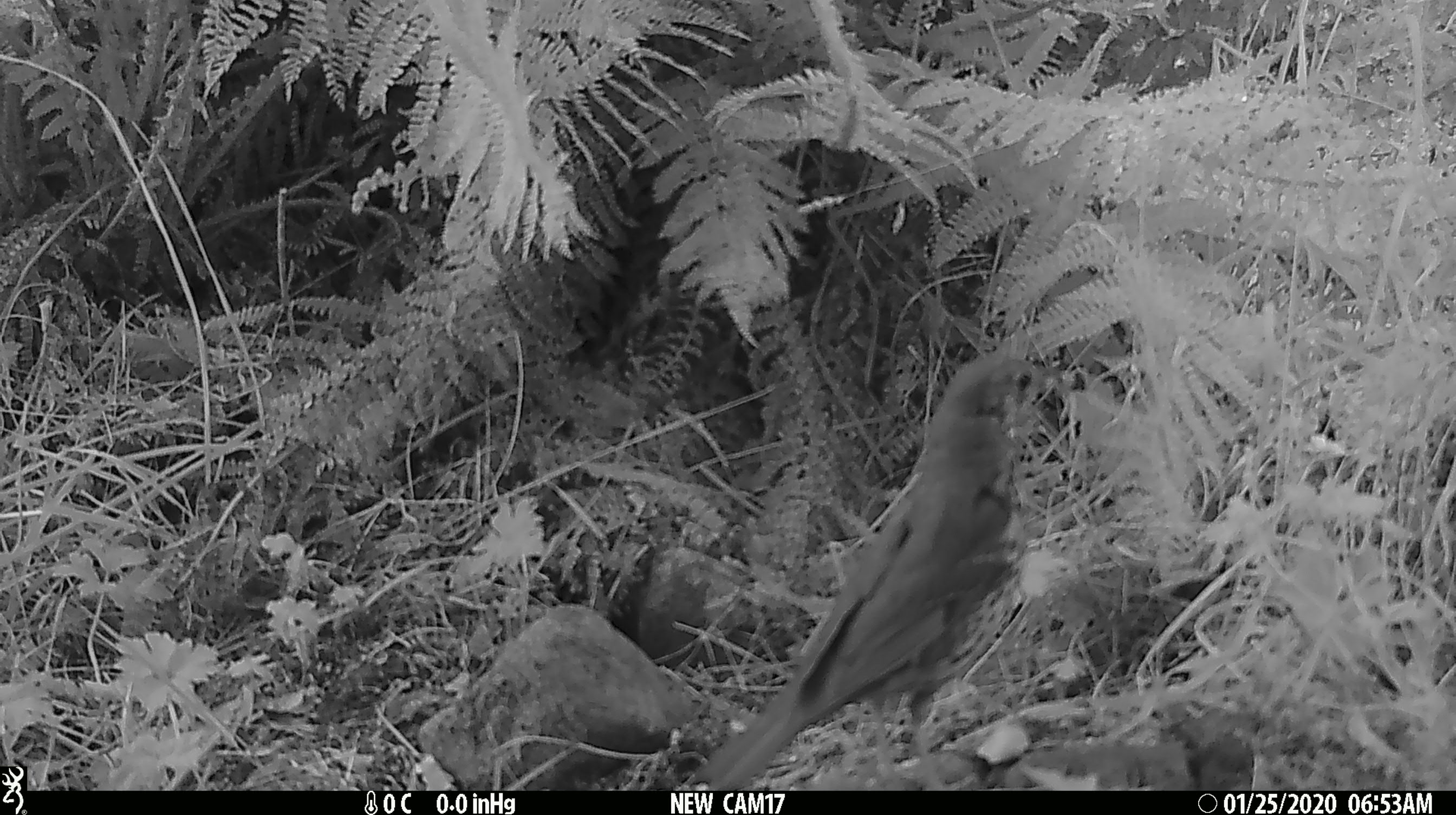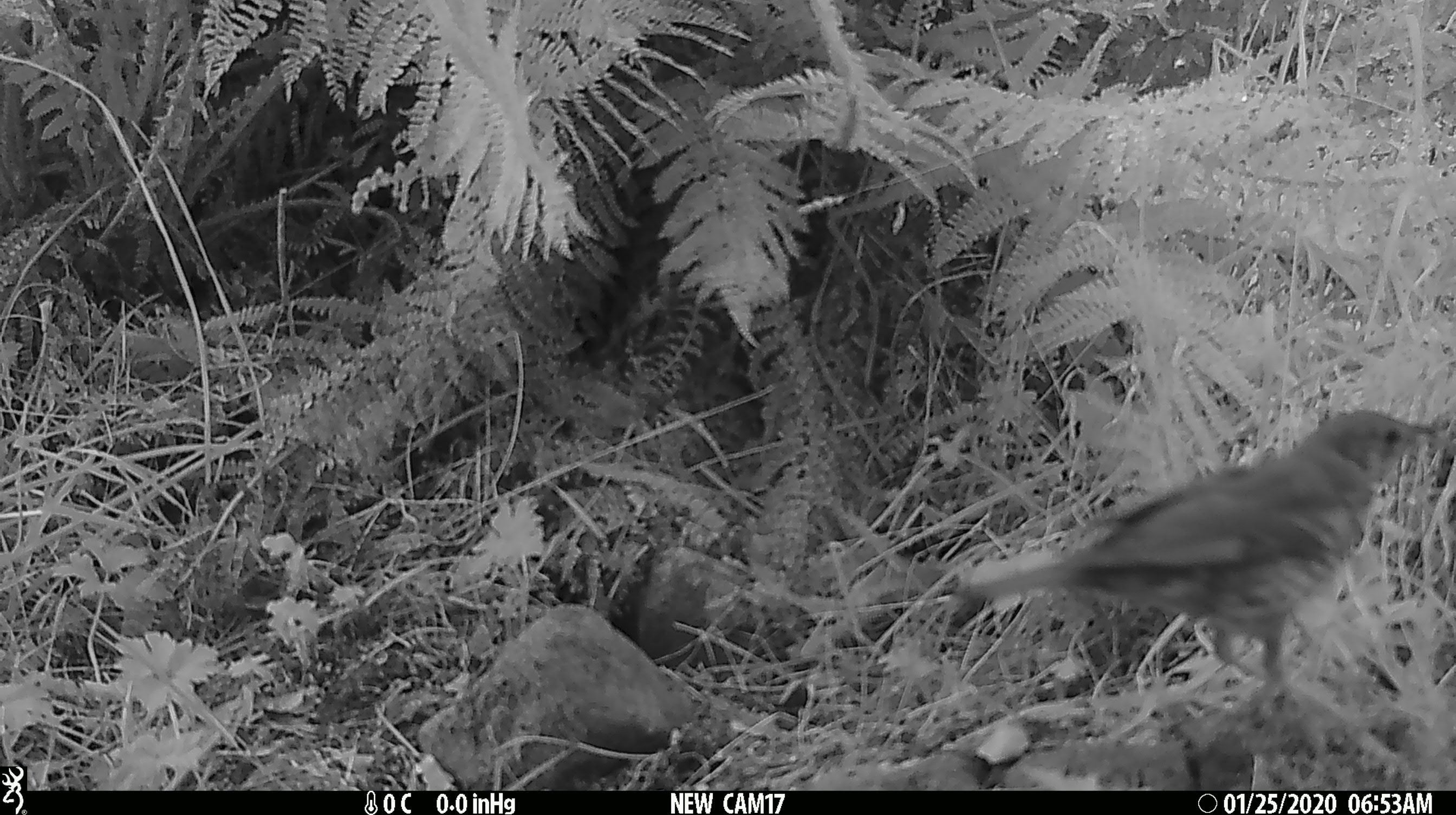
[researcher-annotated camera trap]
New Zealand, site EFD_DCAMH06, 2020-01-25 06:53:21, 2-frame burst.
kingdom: Animalia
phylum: Chordata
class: Aves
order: Passeriformes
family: Turdidae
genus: Turdus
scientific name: Turdus philomelos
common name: song thrush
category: thrush